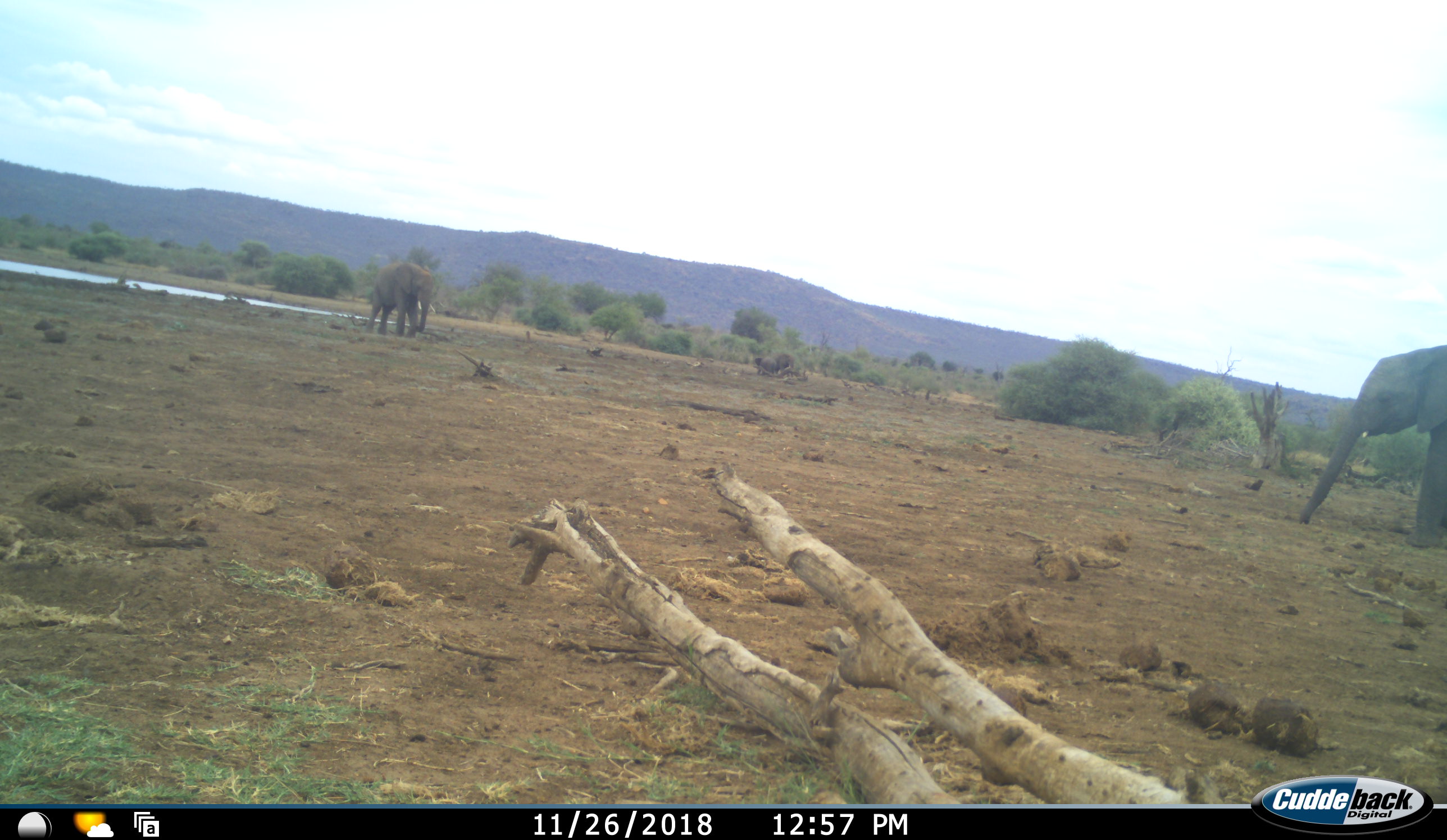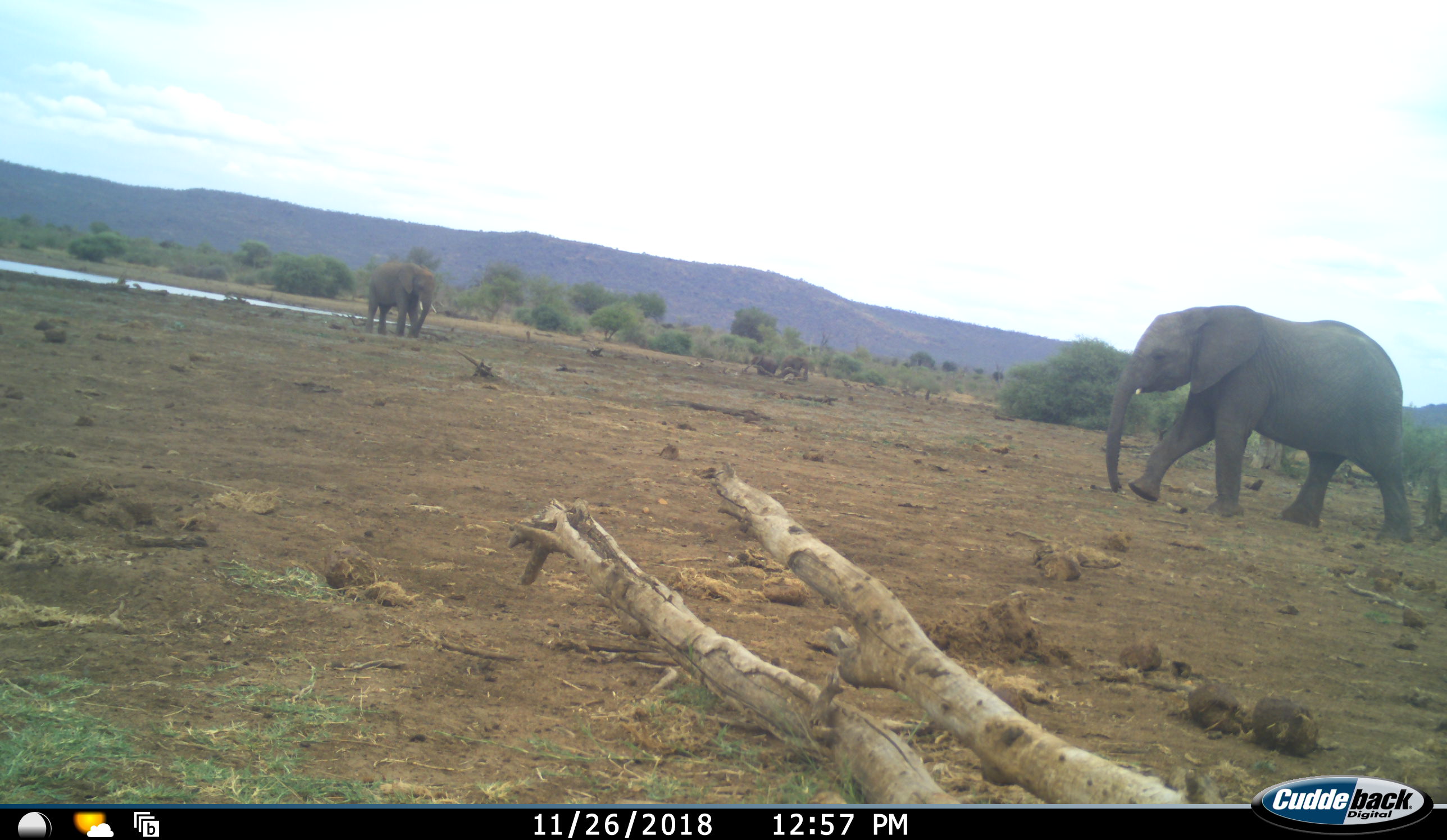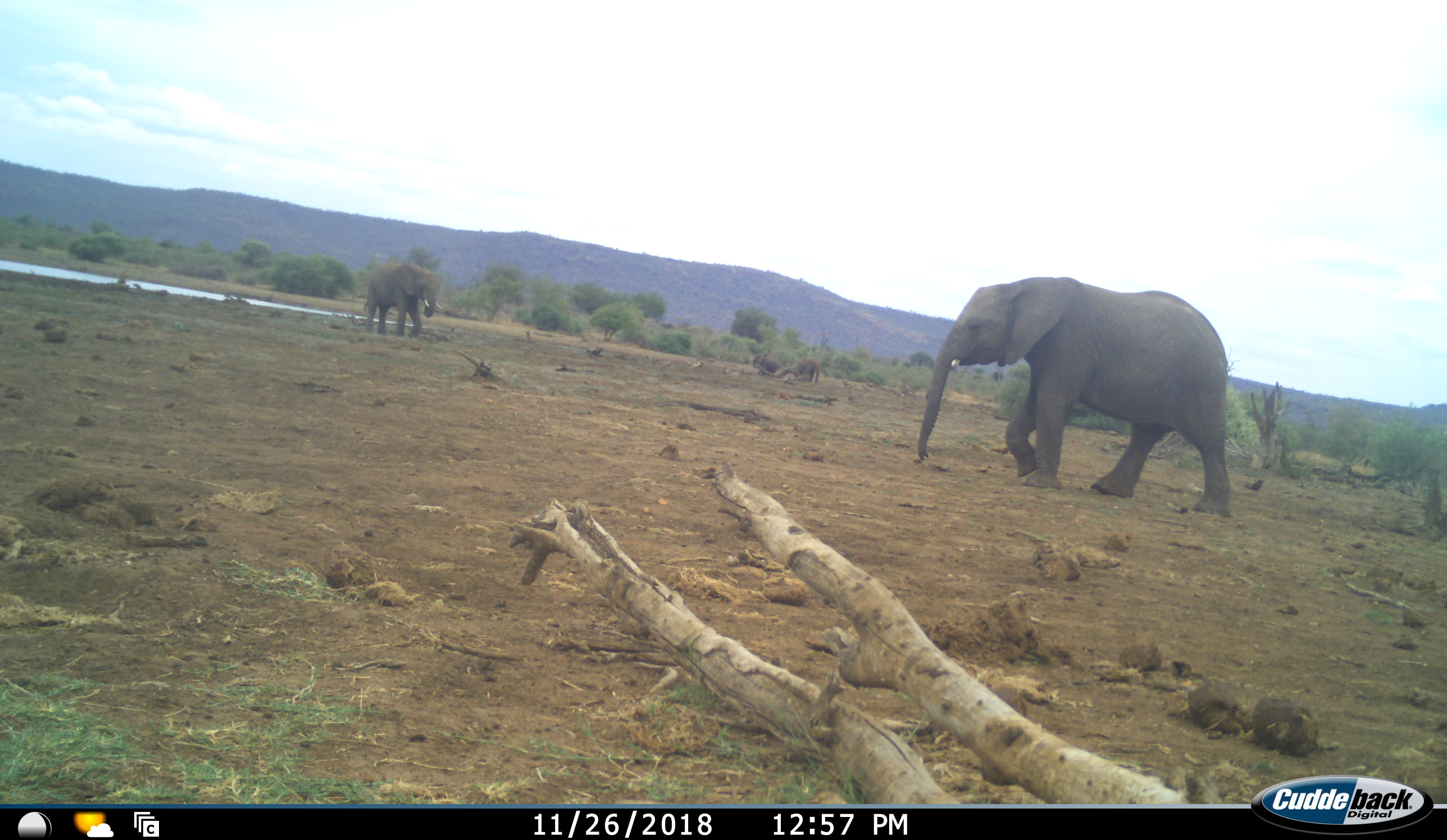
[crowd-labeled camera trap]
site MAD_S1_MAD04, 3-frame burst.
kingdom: Animalia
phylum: Chordata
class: Mammalia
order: Proboscidea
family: Elephantidae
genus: Loxodonta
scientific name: Loxodonta africana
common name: african bush elephant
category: elephant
Elephant (african bush elephant) (Loxodonta africana), count 4. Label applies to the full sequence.